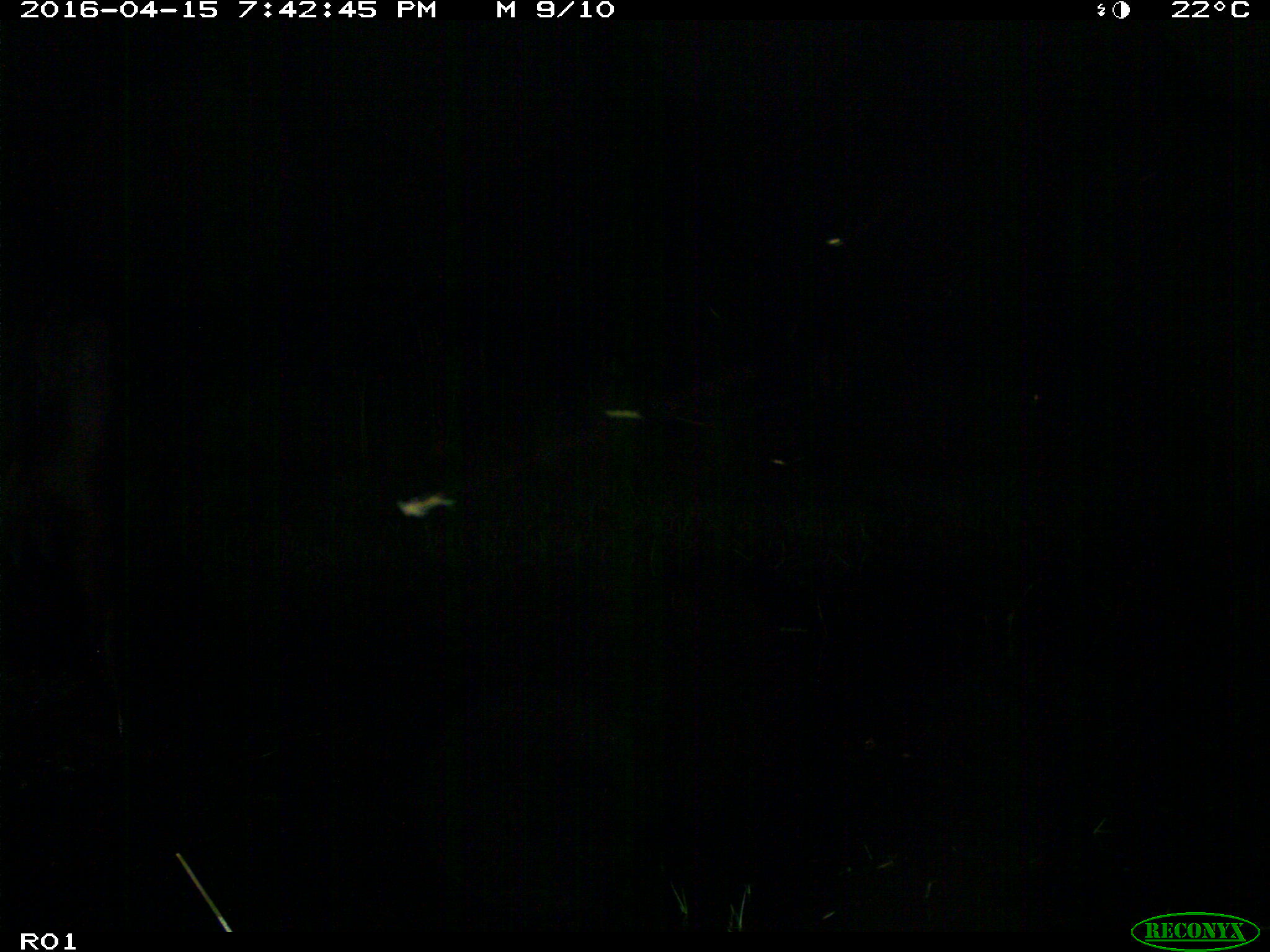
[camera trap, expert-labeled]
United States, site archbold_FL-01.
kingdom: Animalia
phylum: Chordata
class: Mammalia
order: Artiodactyla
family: Bovidae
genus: Bos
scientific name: Bos taurus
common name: domestic cow